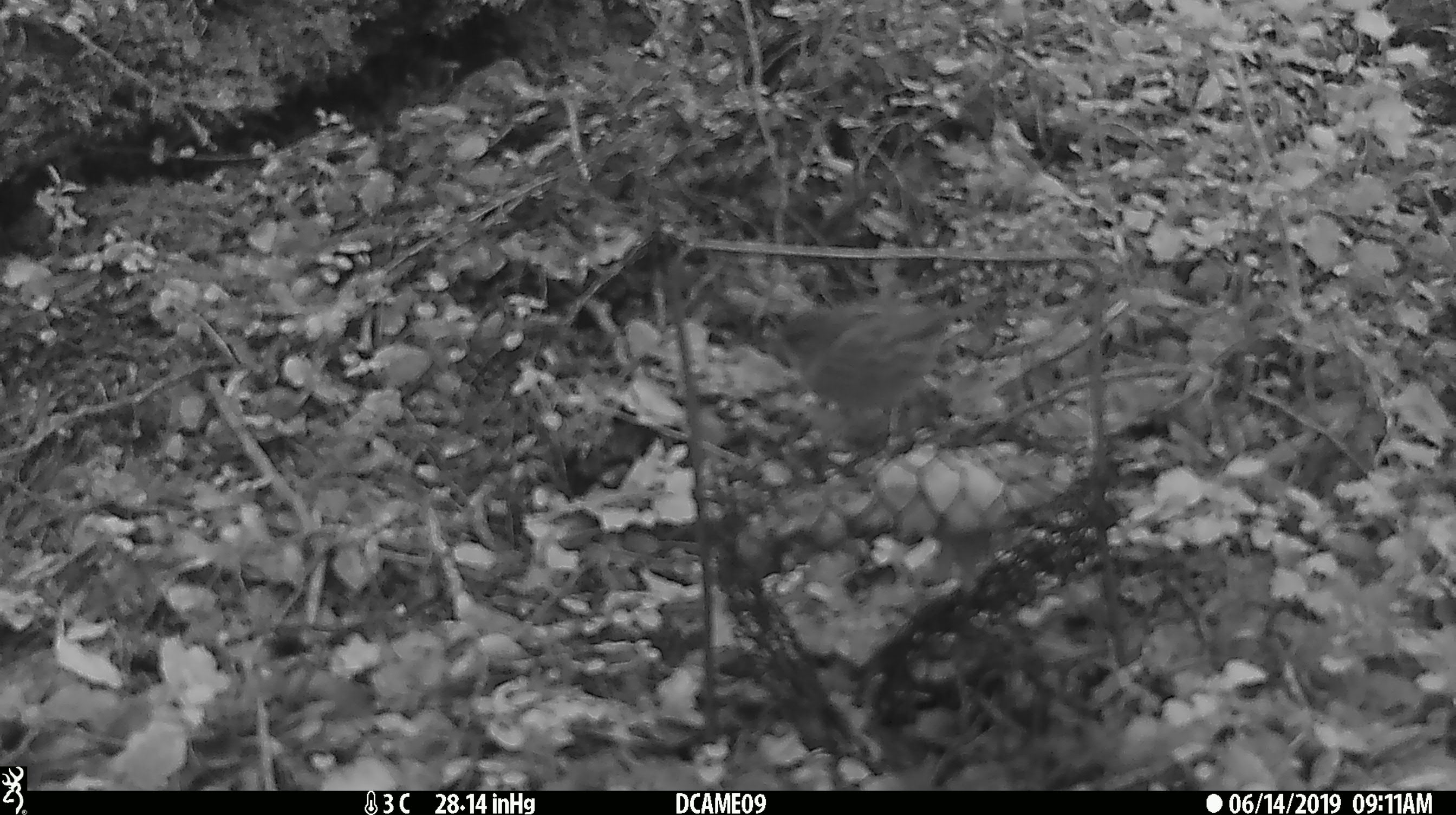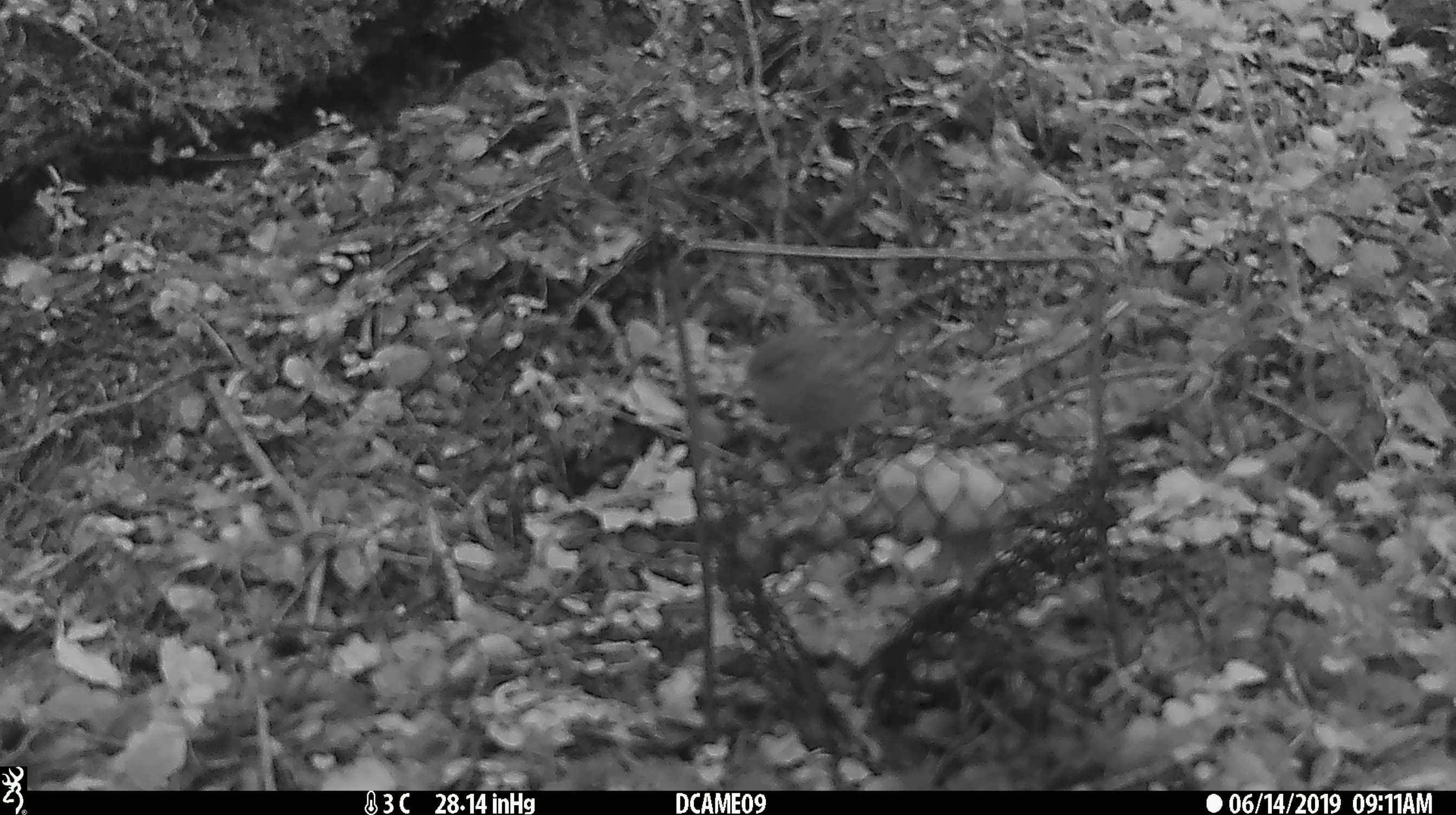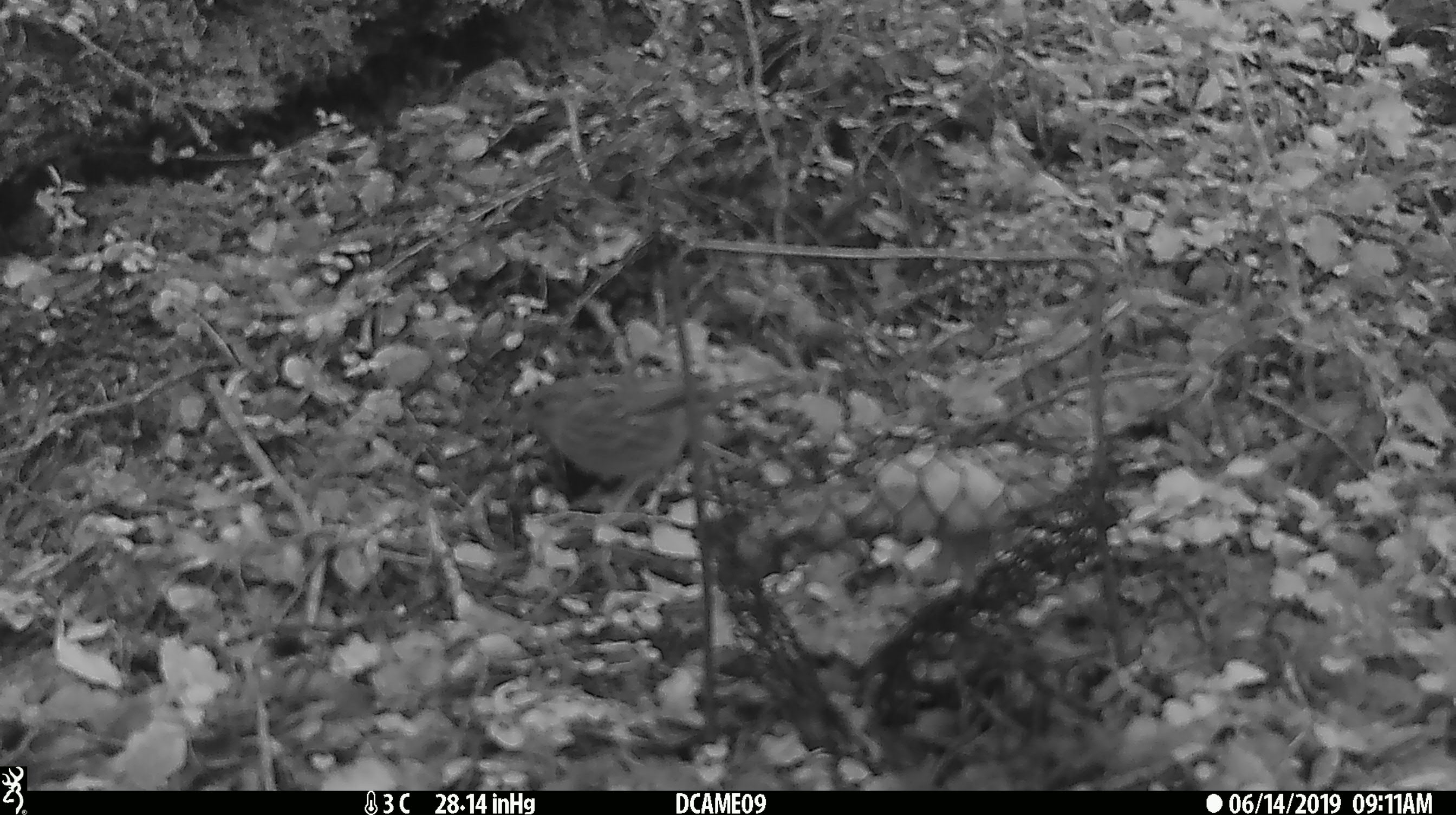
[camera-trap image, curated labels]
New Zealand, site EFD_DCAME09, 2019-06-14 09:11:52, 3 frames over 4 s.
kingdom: Animalia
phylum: Chordata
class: Aves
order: Passeriformes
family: Prunellidae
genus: Prunella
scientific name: Prunella modularis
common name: dunnock